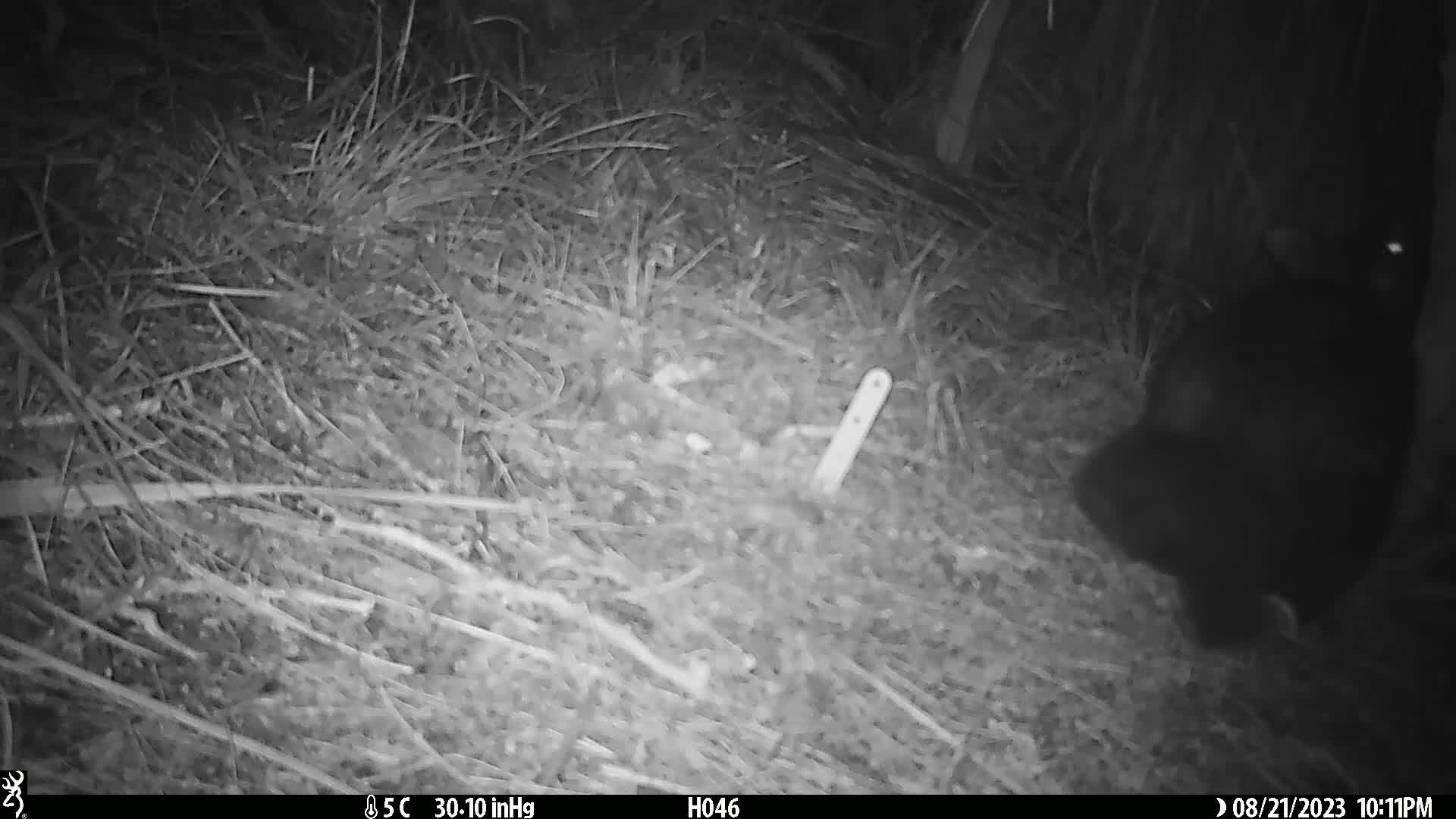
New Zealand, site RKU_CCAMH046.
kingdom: Animalia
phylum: Chordata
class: Mammalia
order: Diprotodontia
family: Phalangeridae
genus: Trichosurus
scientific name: Trichosurus vulpecula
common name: common brushtail possum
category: possum